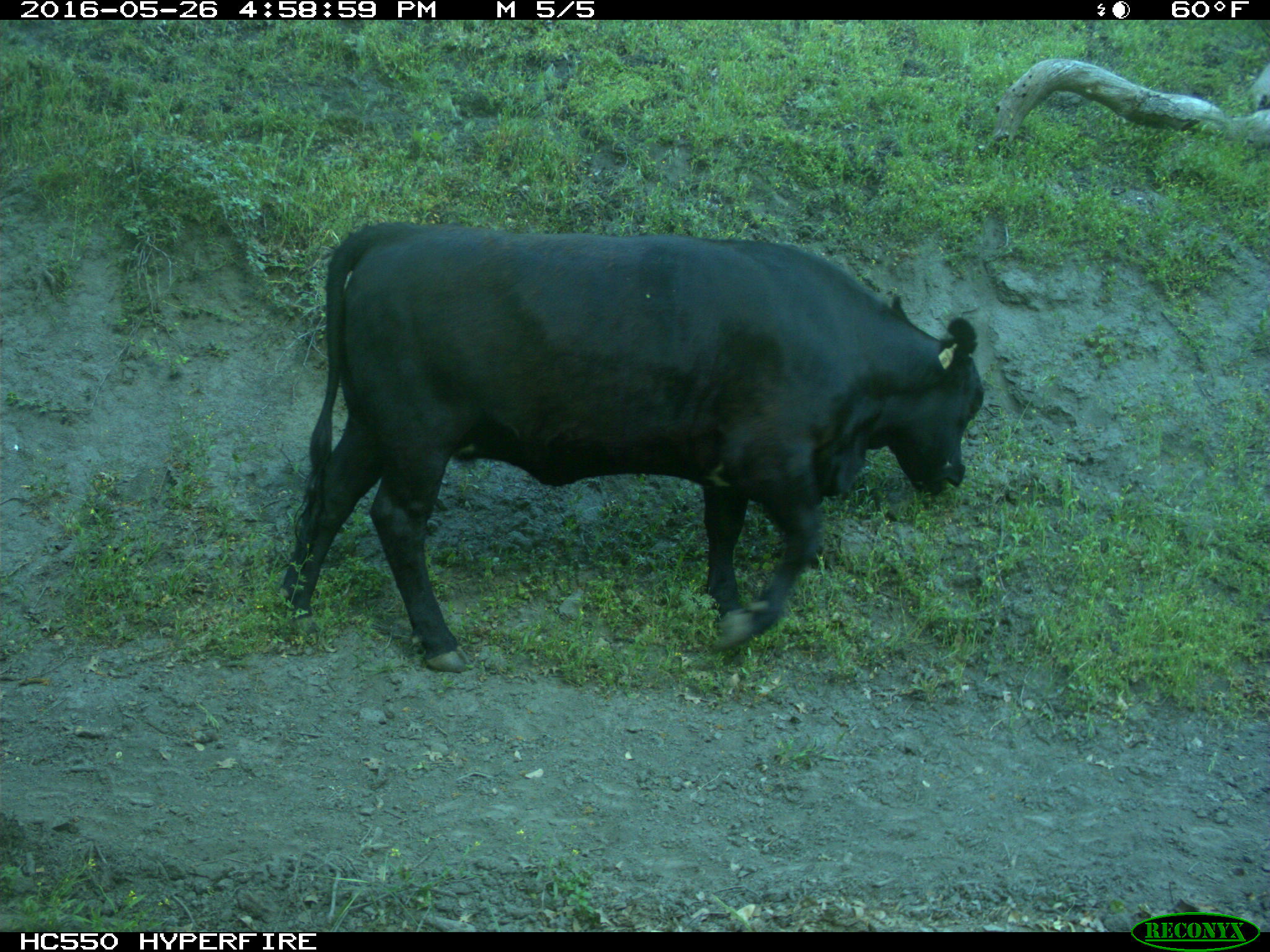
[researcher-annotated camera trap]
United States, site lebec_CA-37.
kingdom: Animalia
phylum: Chordata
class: Mammalia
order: Artiodactyla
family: Bovidae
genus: Bos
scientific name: Bos taurus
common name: domestic cow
Bos taurus (domestic cow).